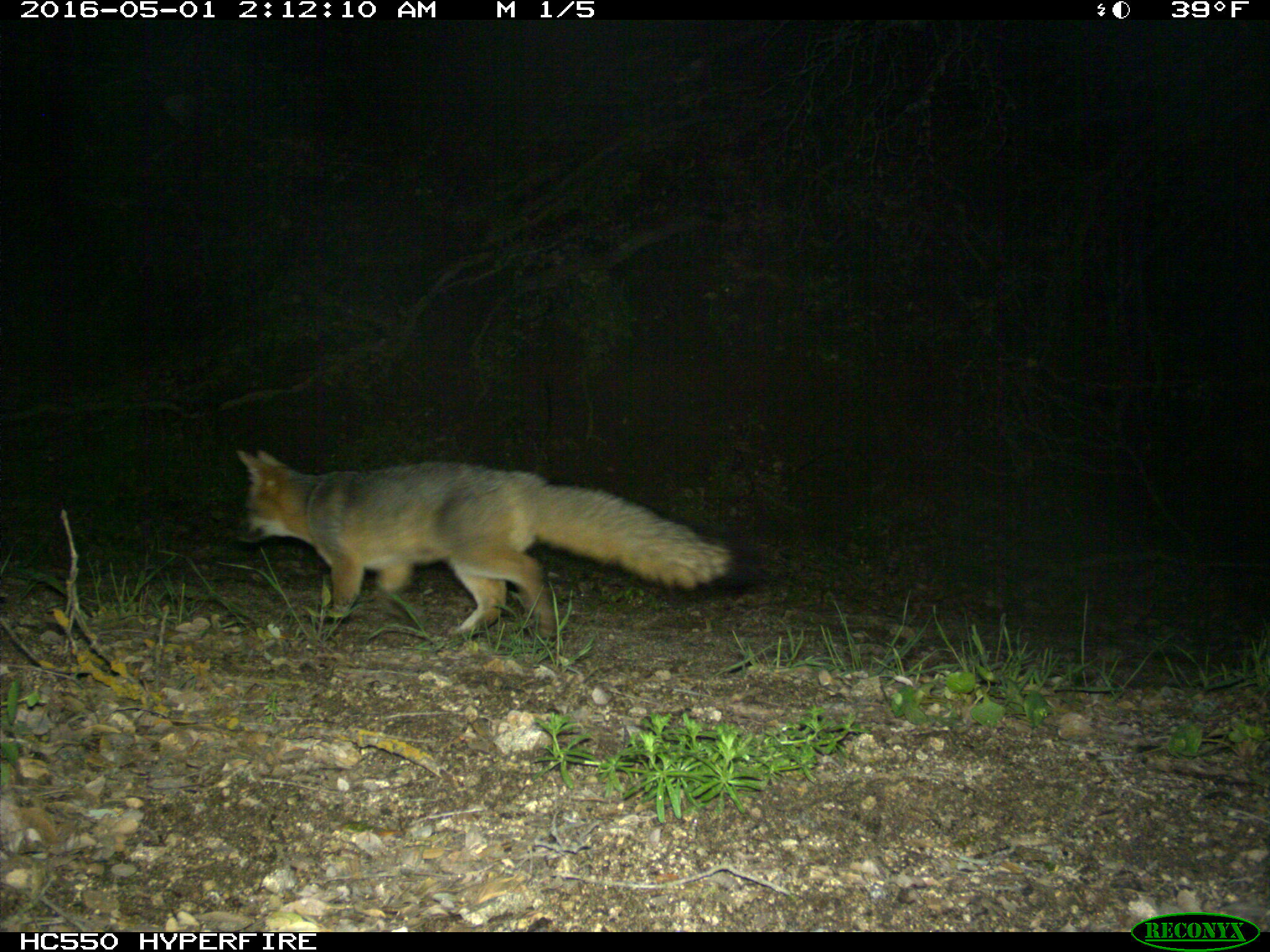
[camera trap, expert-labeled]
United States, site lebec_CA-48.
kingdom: Animalia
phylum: Chordata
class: Mammalia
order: Carnivora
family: Canidae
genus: Urocyon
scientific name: Urocyon cinereoargenteus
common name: gray fox